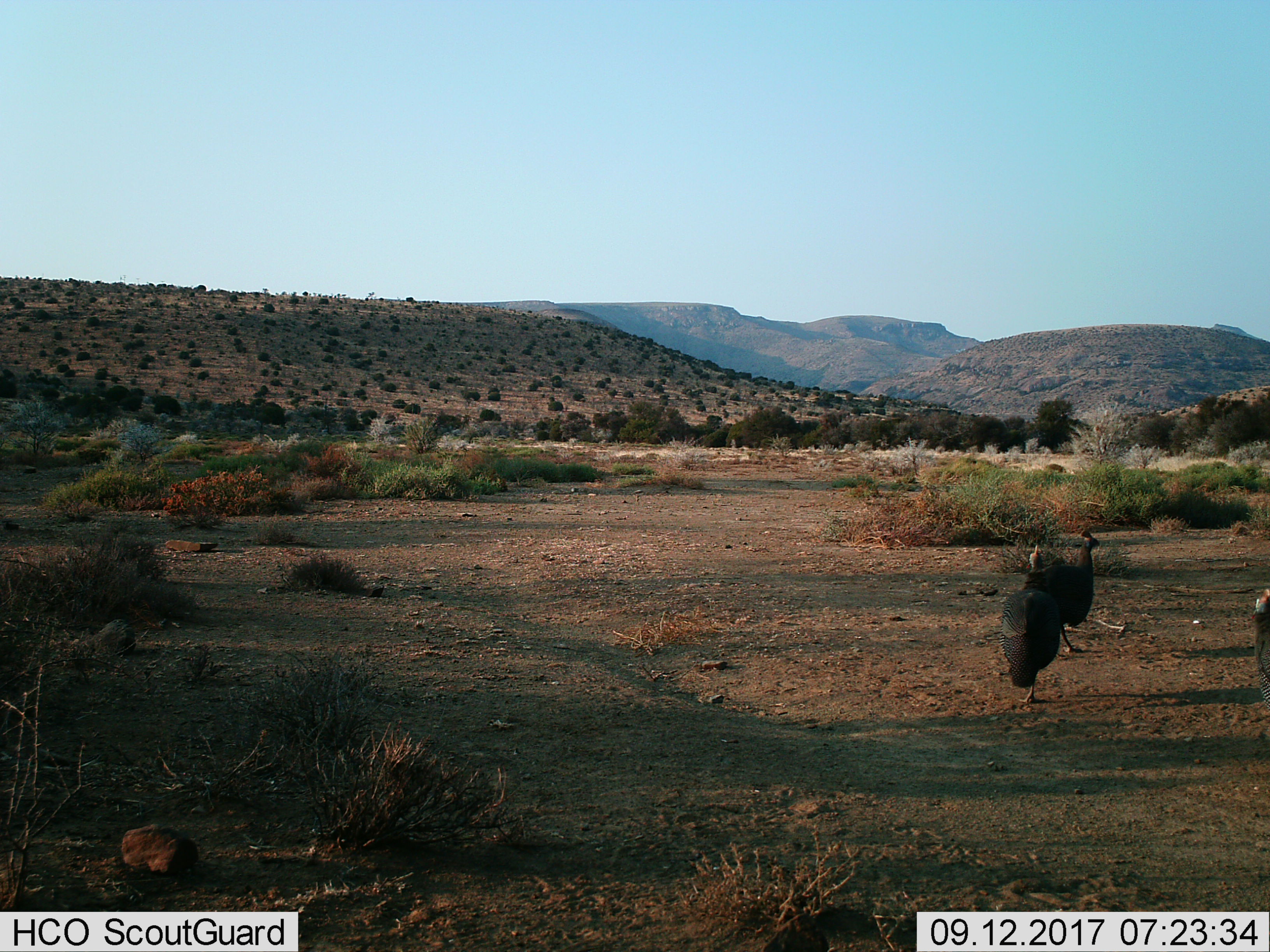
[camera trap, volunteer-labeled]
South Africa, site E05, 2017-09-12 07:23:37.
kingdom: Animalia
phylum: Chordata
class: Aves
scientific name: Aves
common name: bird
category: birdother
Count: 3.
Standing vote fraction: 50%.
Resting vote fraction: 0%.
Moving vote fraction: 50%.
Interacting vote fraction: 0%.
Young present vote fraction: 0%.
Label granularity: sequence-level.